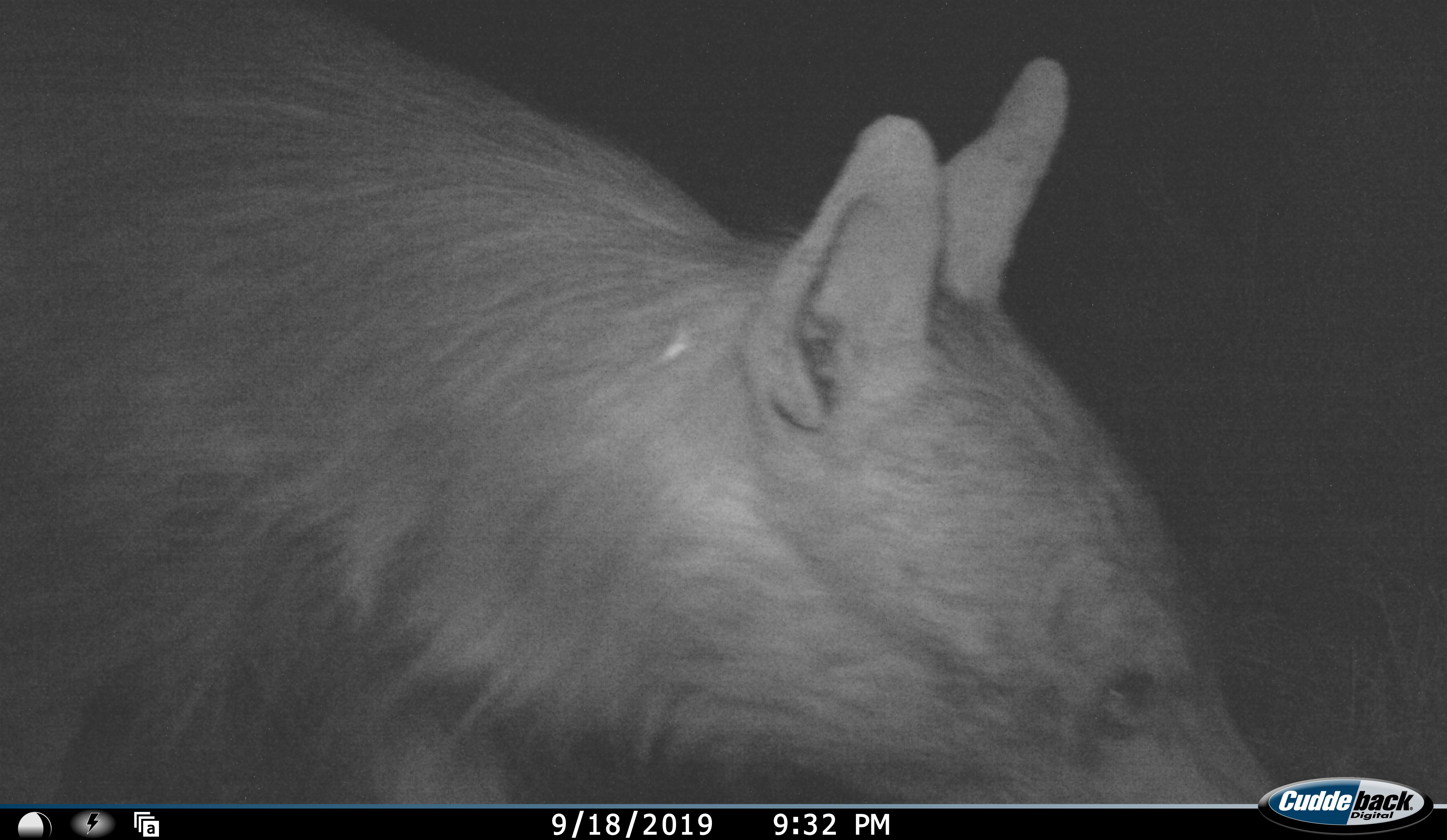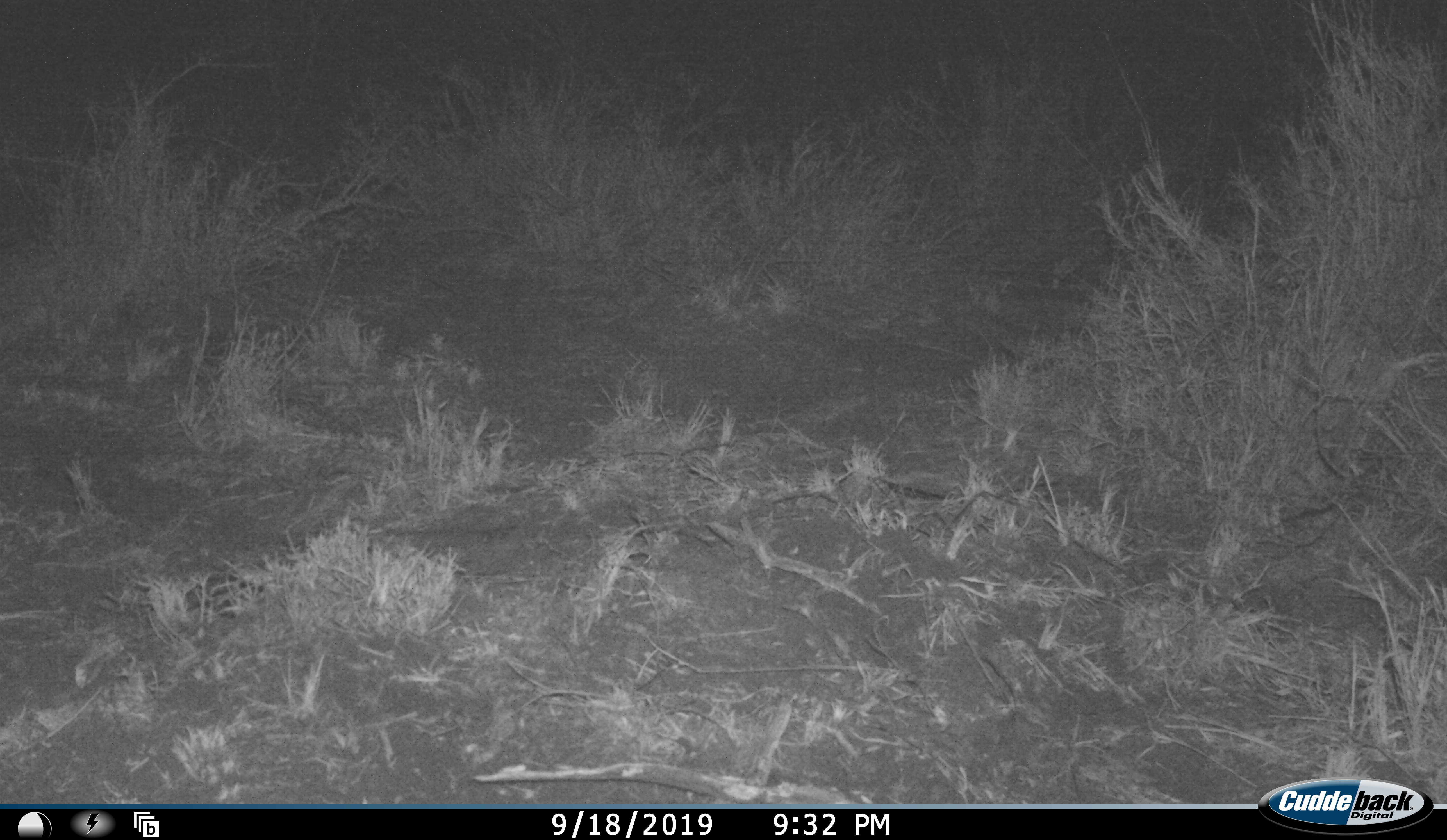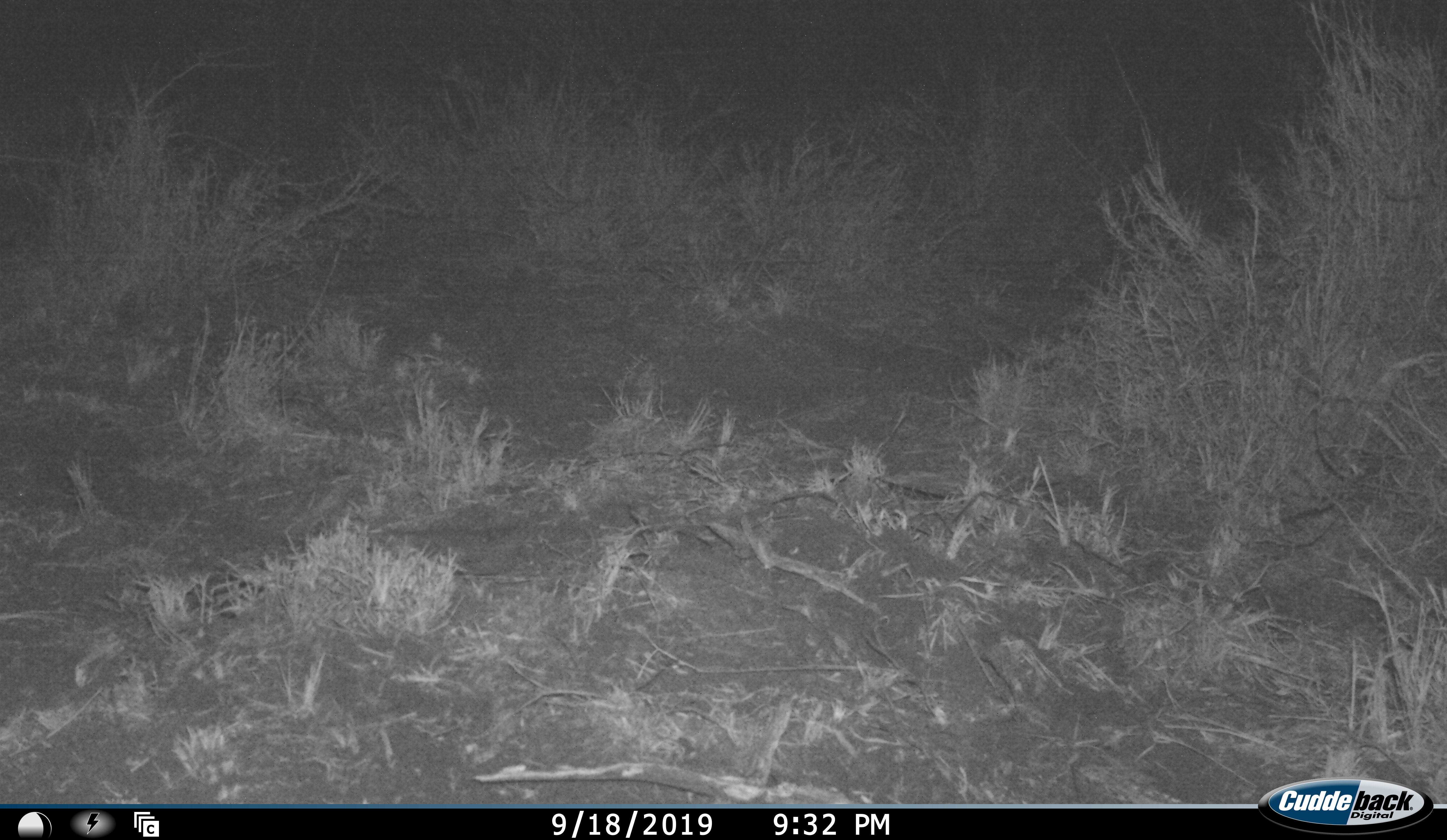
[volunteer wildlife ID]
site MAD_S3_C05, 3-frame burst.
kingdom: Animalia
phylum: Chordata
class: Mammalia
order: Carnivora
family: Hyaenidae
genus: Parahyaena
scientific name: Parahyaena brunnea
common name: brown hyena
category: hyenabrown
Hyenabrown (brown hyena) (Parahyaena brunnea), count 1. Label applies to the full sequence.